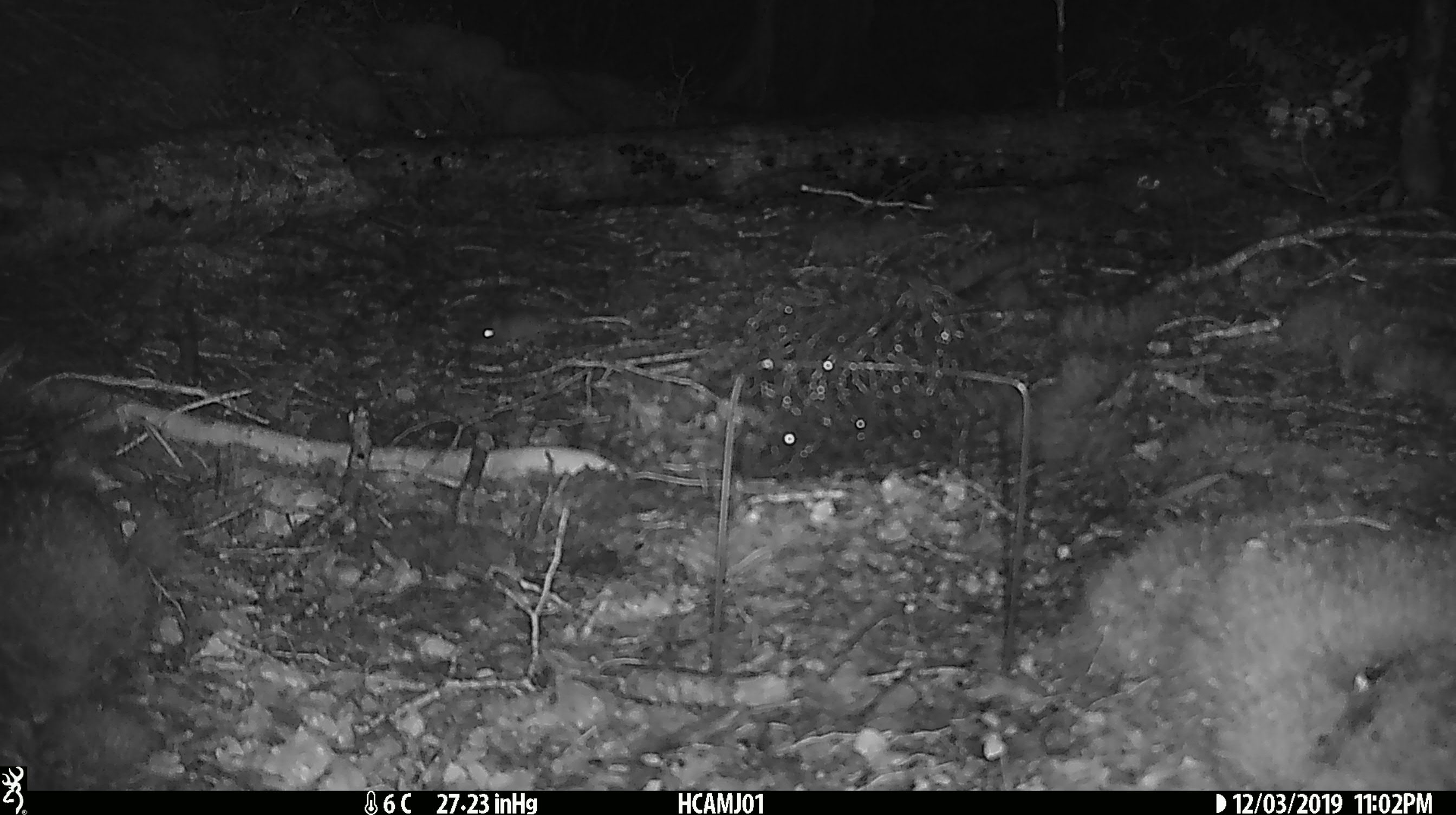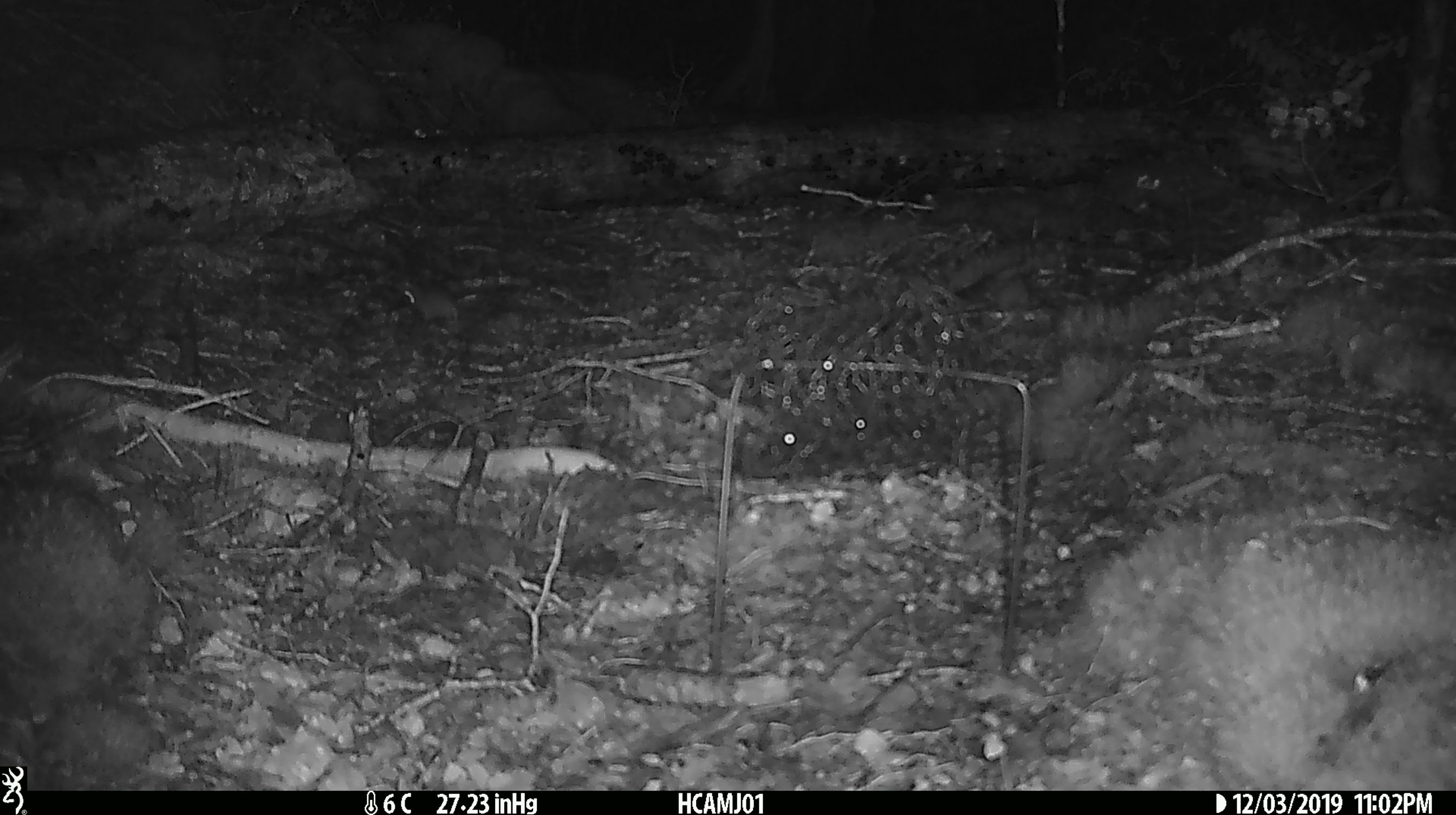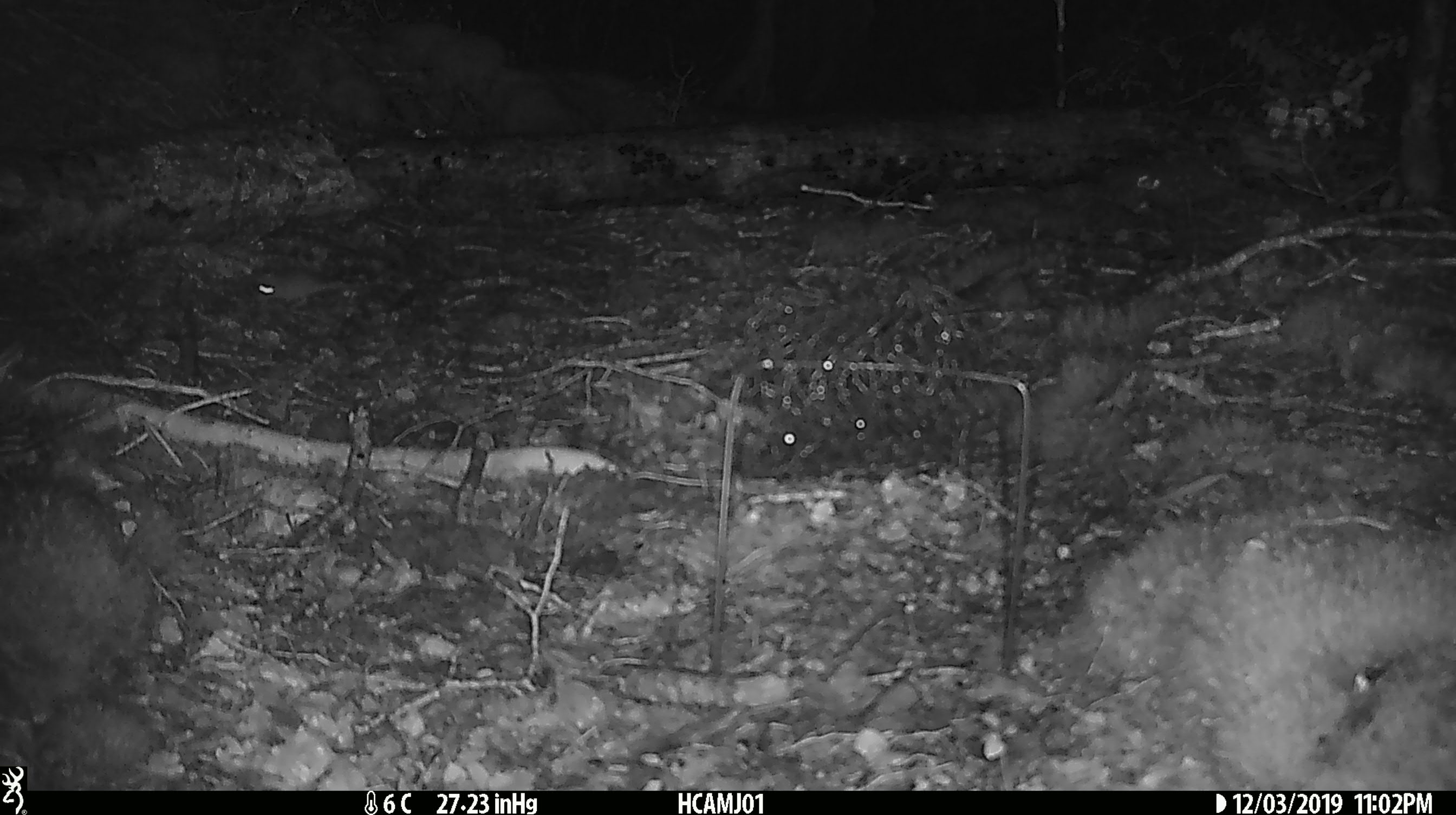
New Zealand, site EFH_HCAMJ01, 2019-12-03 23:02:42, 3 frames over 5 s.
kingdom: Animalia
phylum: Chordata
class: Mammalia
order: Rodentia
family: Muridae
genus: Mus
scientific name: Mus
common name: mouse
Mouse (Mus).